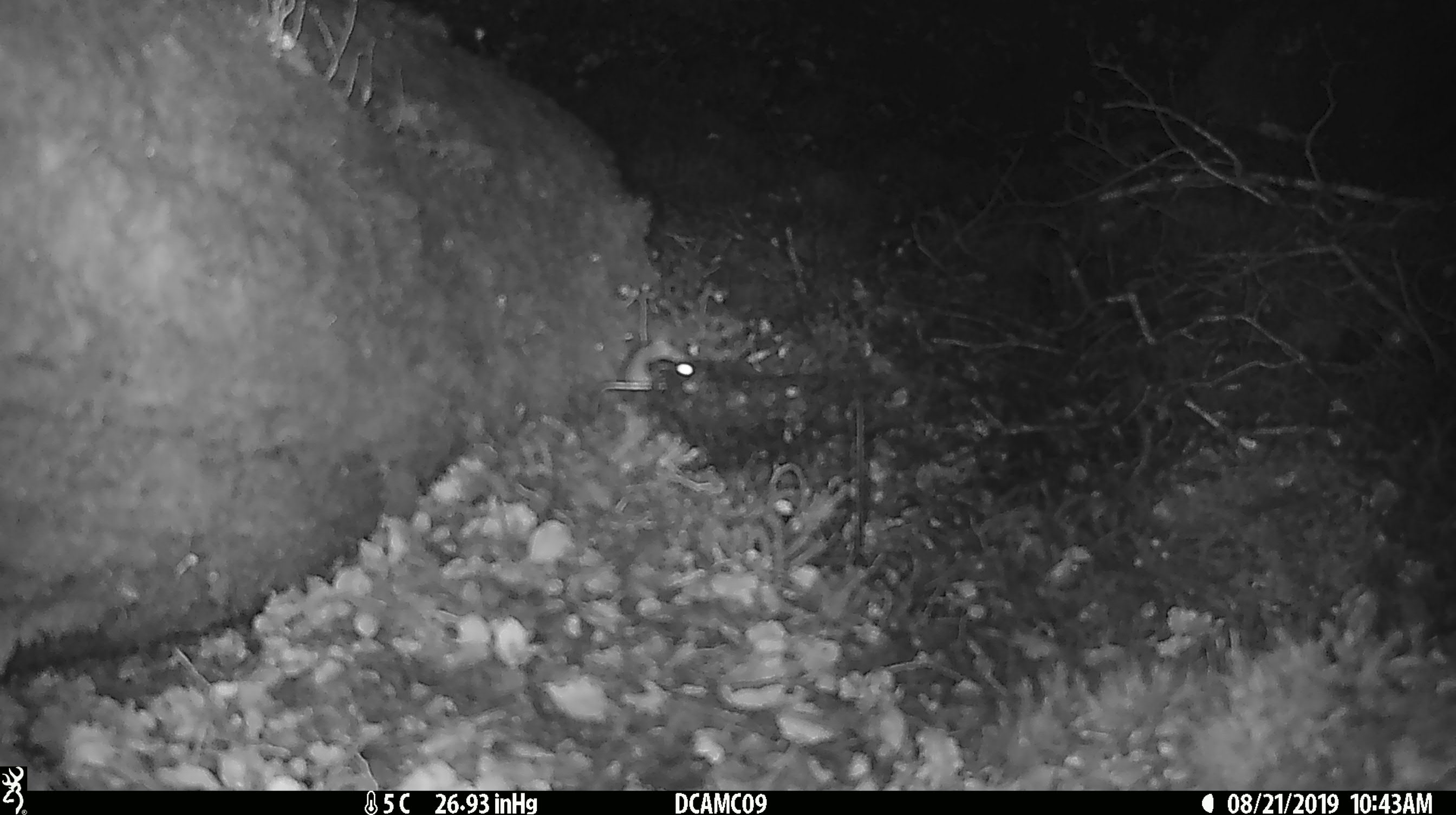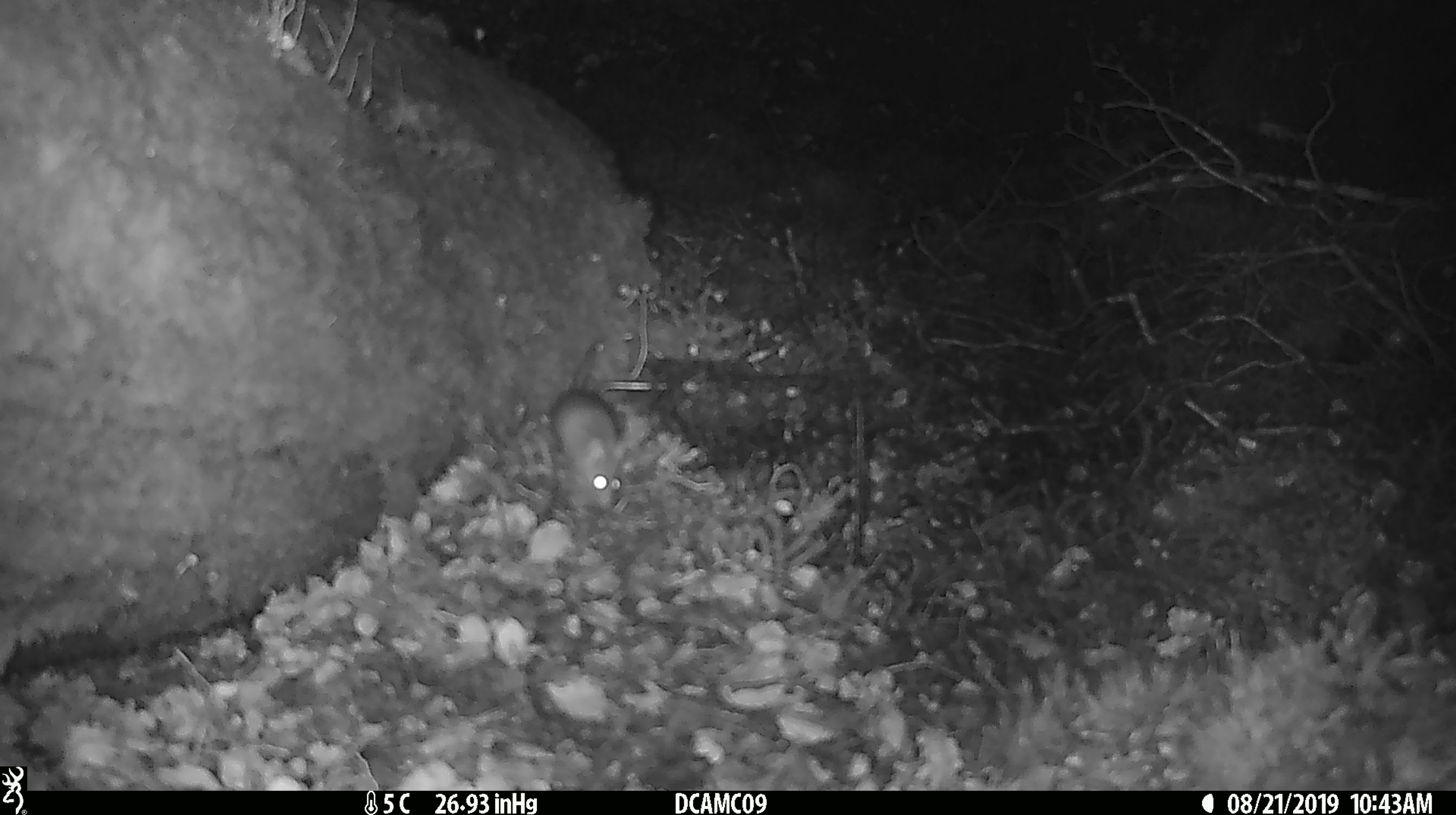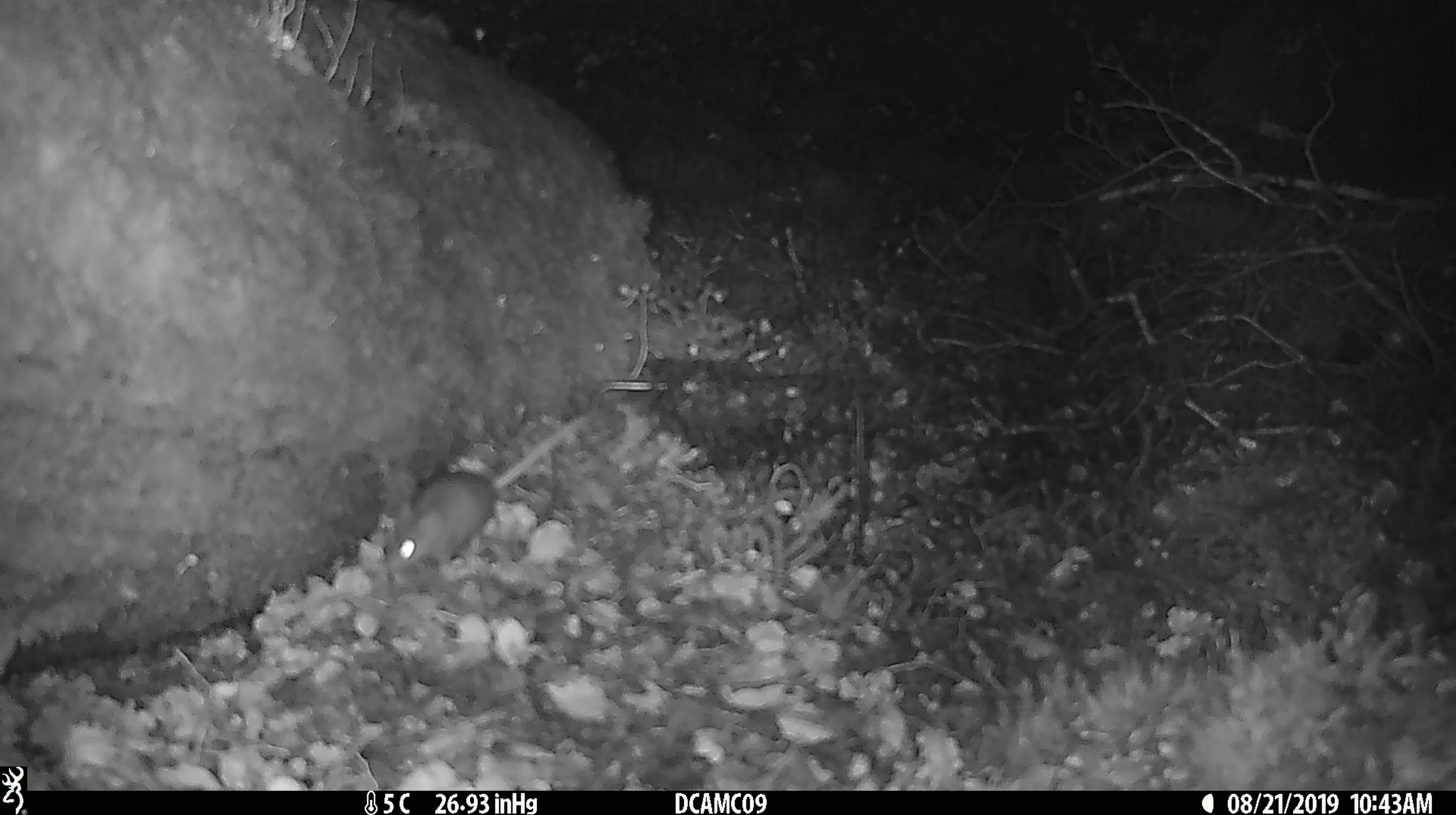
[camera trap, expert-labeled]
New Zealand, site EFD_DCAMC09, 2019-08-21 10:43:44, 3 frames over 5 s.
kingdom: Animalia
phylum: Chordata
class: Mammalia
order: Rodentia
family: Muridae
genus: Mus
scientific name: Mus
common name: mouse